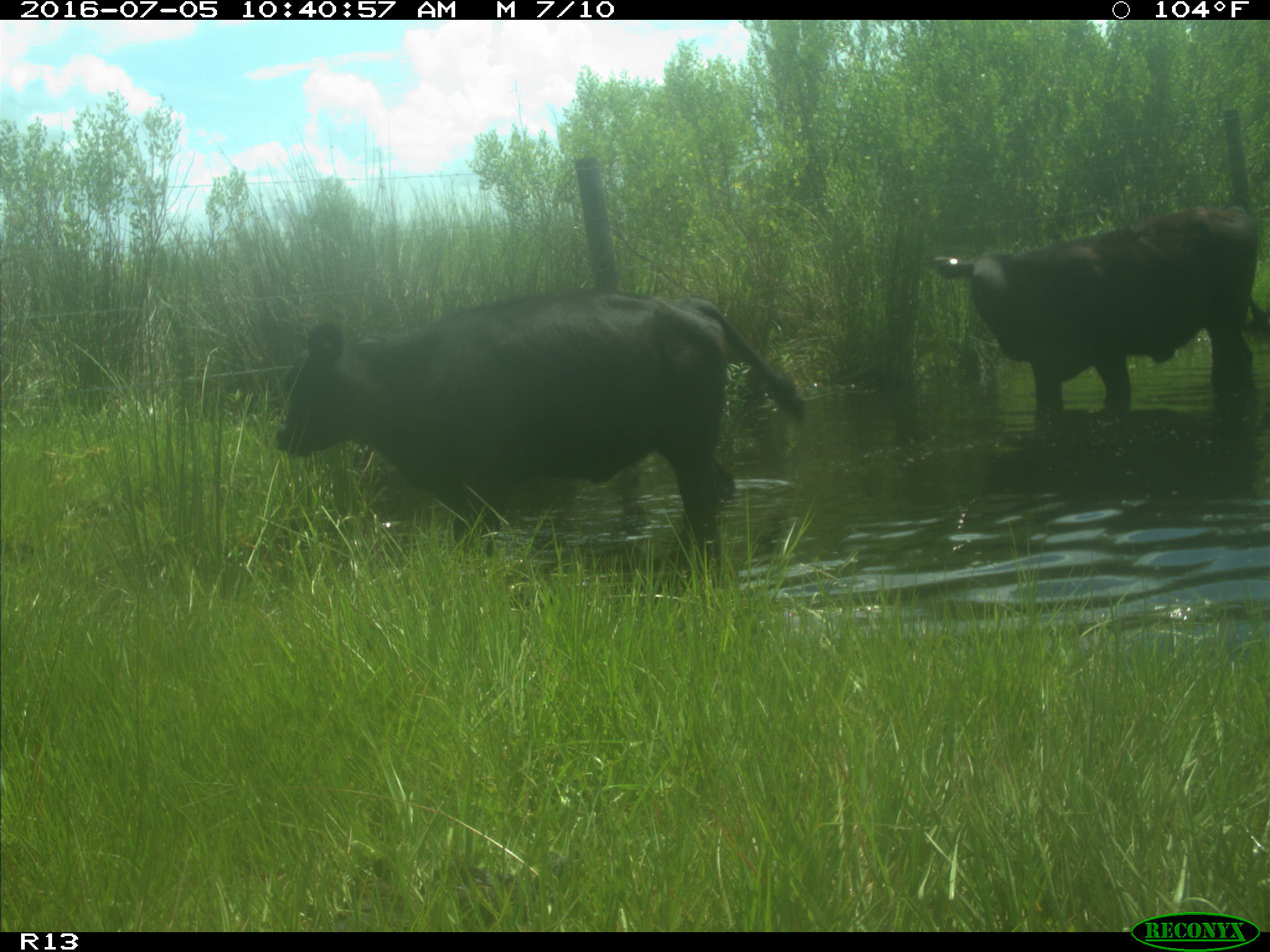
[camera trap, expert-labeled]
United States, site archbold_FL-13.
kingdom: Animalia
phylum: Chordata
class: Mammalia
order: Artiodactyla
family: Bovidae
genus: Bos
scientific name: Bos taurus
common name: domestic cow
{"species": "Bos taurus (domestic cow)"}